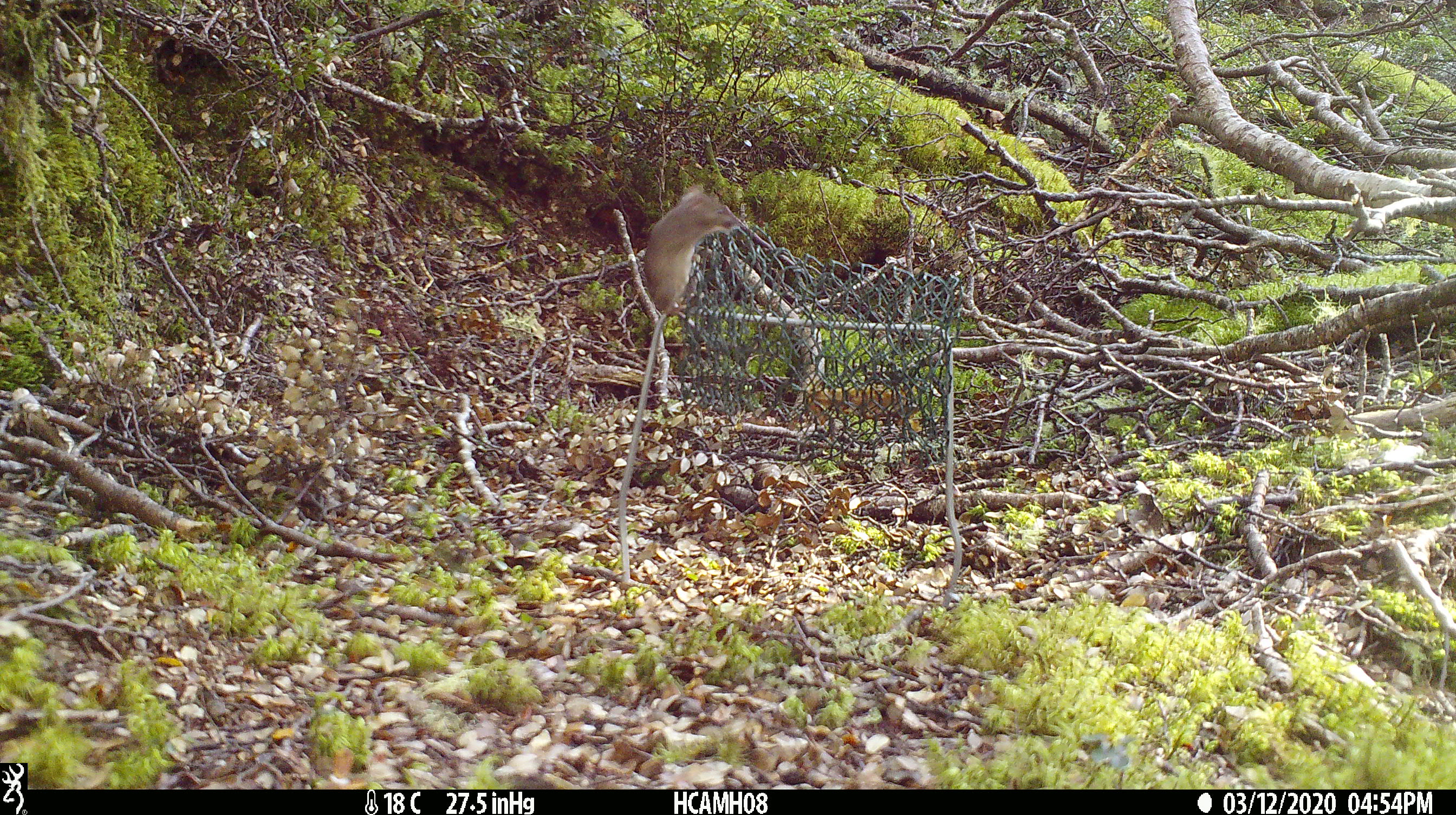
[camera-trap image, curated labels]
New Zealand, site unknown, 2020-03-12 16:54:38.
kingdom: Animalia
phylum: Chordata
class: Mammalia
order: Rodentia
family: Muridae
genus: Mus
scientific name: Mus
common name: mouse